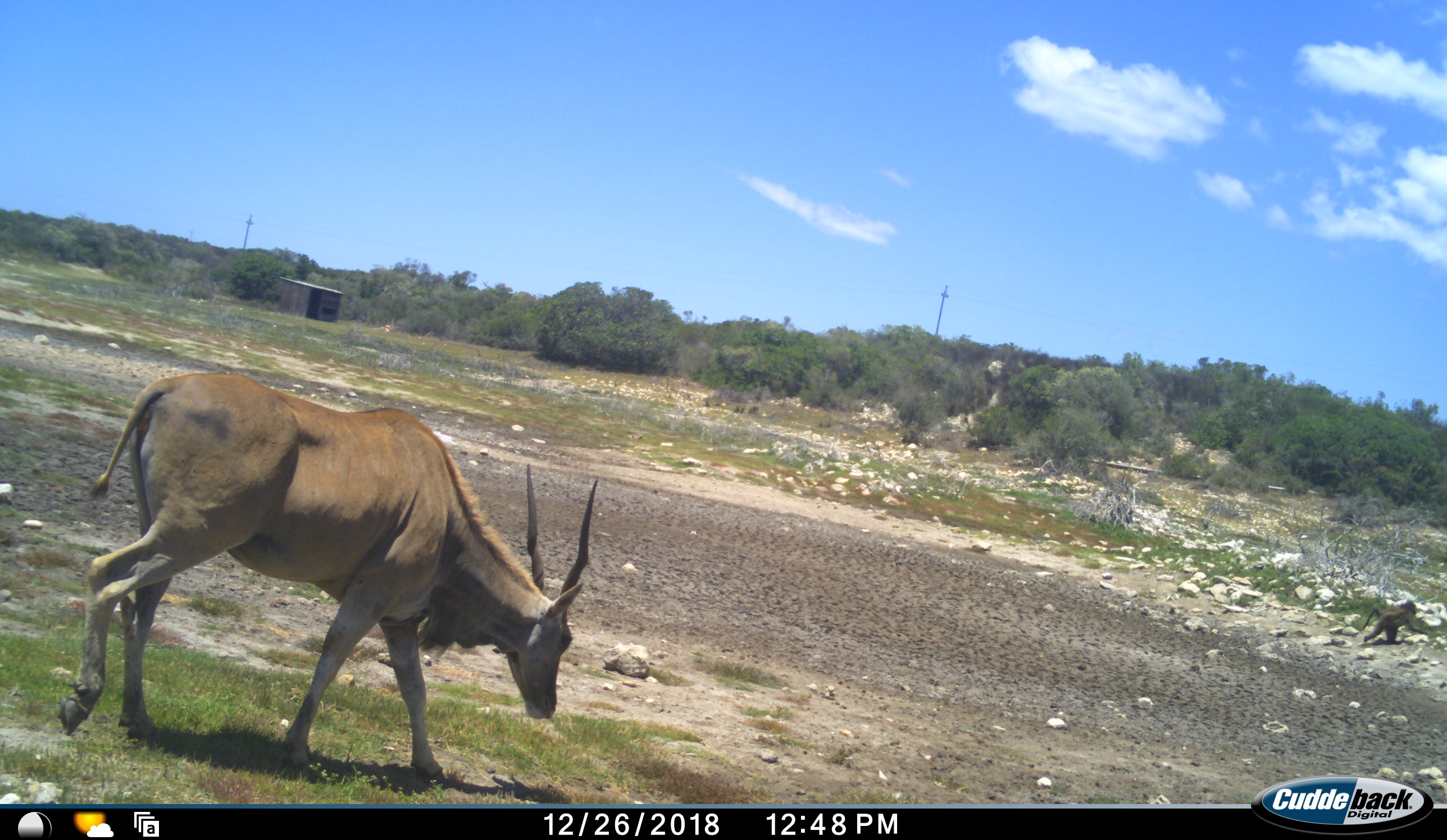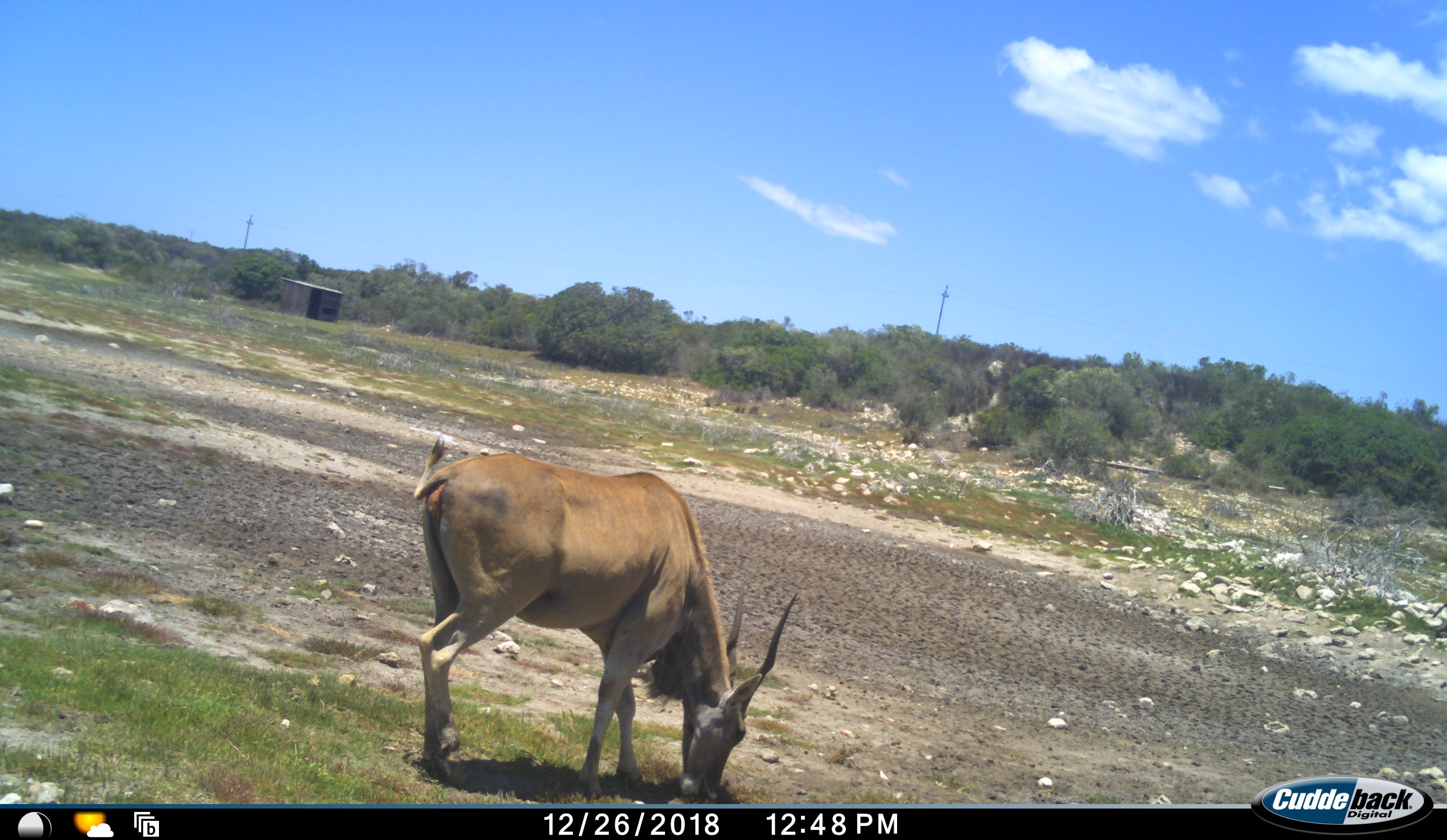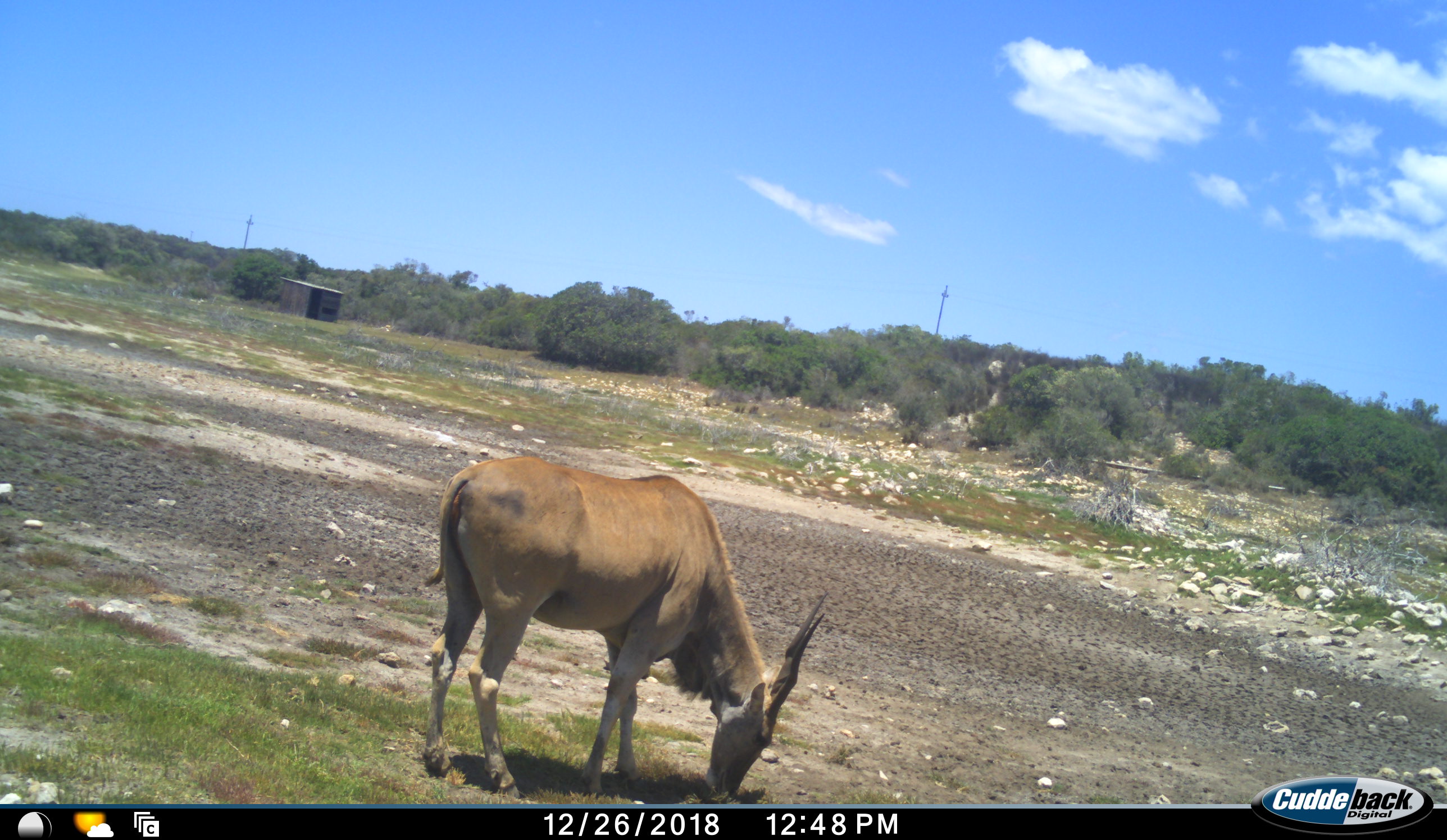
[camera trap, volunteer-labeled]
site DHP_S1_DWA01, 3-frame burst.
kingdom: Animalia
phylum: Chordata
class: Mammalia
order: Primates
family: Cercopithecidae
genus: Papio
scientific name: Papio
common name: baboon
Baboon (Papio), count 1. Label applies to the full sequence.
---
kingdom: Animalia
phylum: Chordata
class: Mammalia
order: Artiodactyla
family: Bovidae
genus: Tragelaphus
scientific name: Tragelaphus oryx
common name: eland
Eland (Tragelaphus oryx), count 1. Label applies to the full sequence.